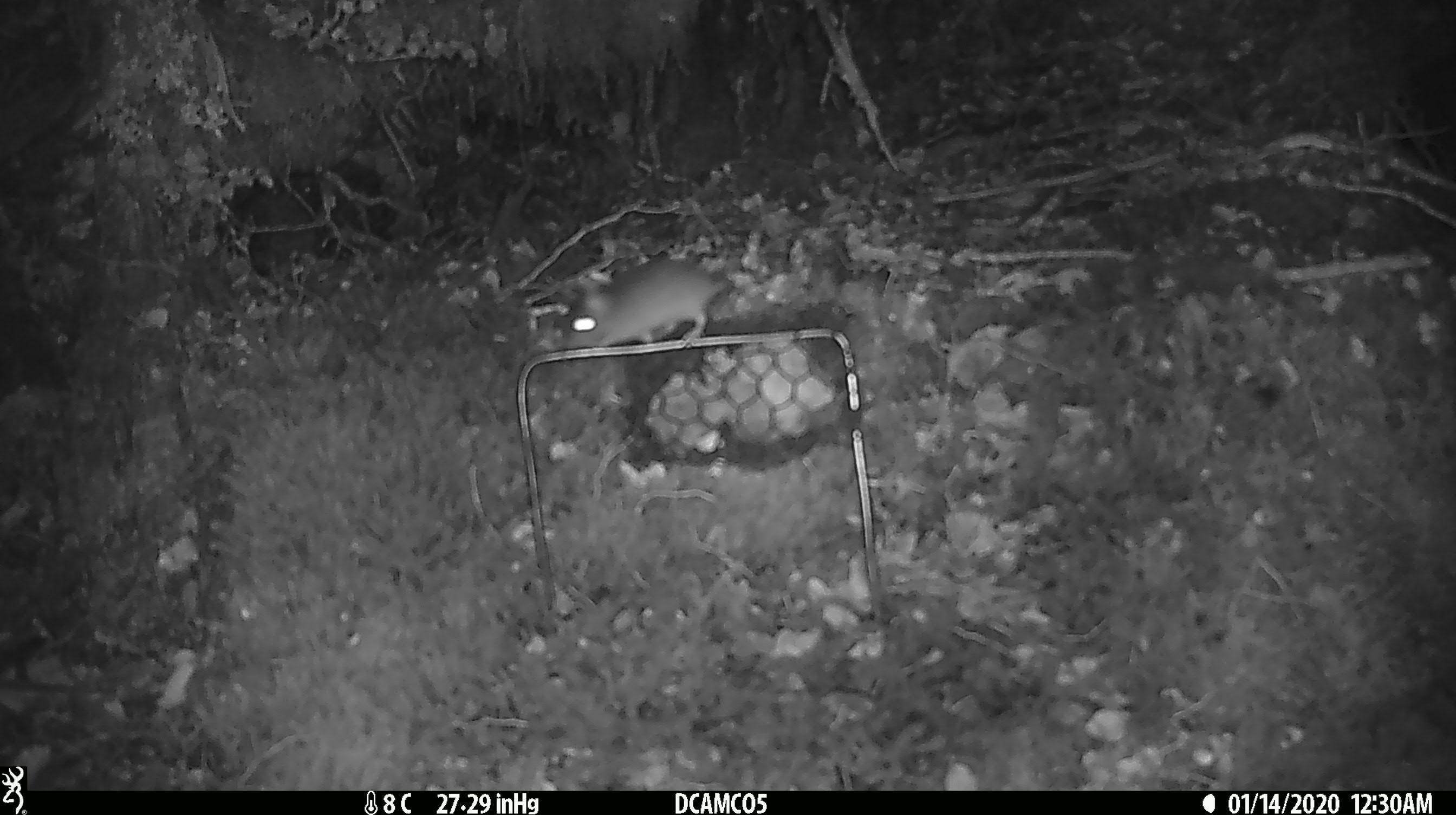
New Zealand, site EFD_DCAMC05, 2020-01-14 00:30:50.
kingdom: Animalia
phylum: Chordata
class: Mammalia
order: Rodentia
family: Muridae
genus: Mus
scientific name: Mus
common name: mouse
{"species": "mouse (Mus)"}